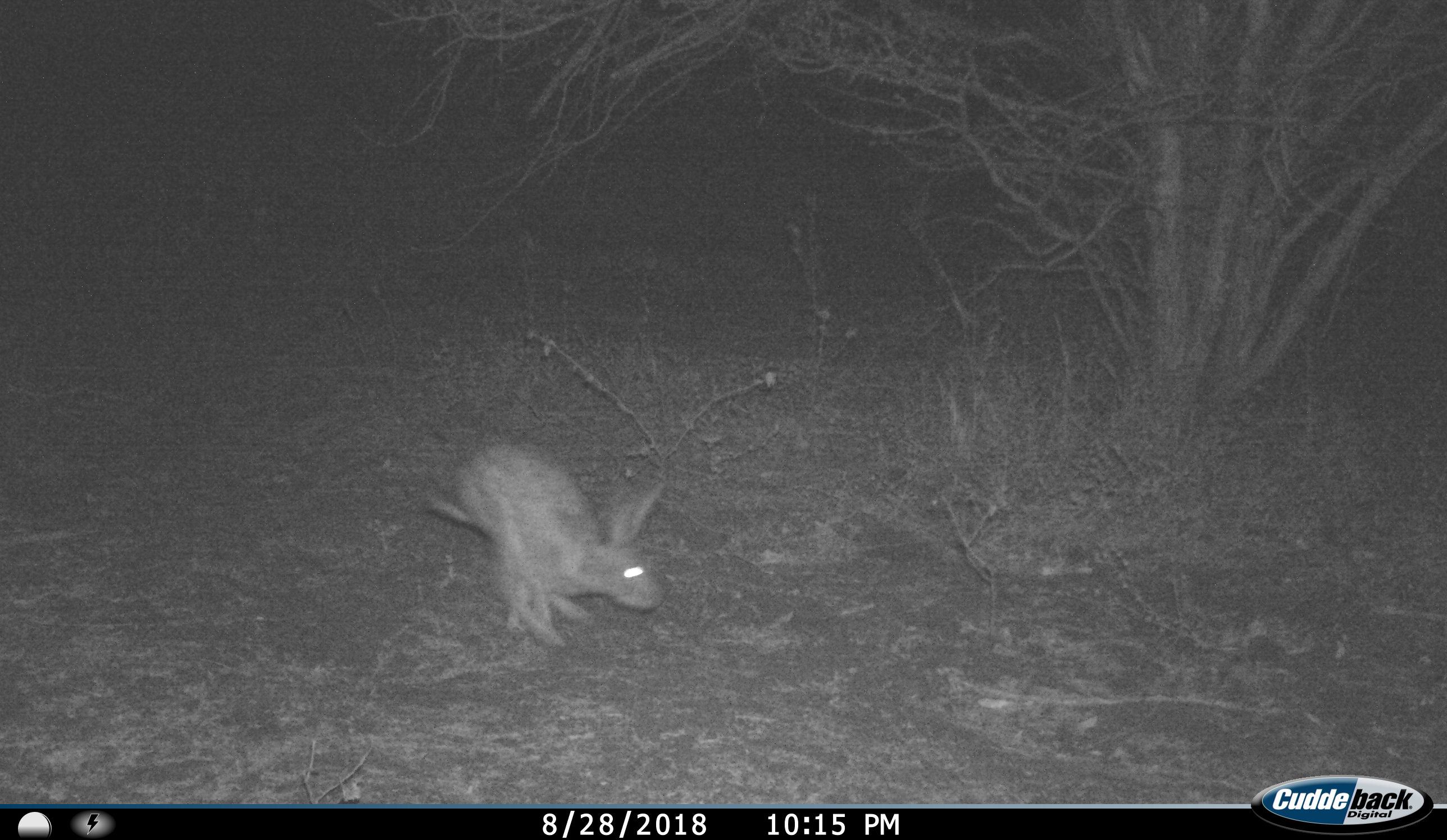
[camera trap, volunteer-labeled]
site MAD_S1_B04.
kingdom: Animalia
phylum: Chordata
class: Mammalia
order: Carnivora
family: Herpestidae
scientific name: Herpestidae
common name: mongoose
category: mongooseunknown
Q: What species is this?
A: Mongooseunknown (mongoose) (Herpestidae).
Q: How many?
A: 1.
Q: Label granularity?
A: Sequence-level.